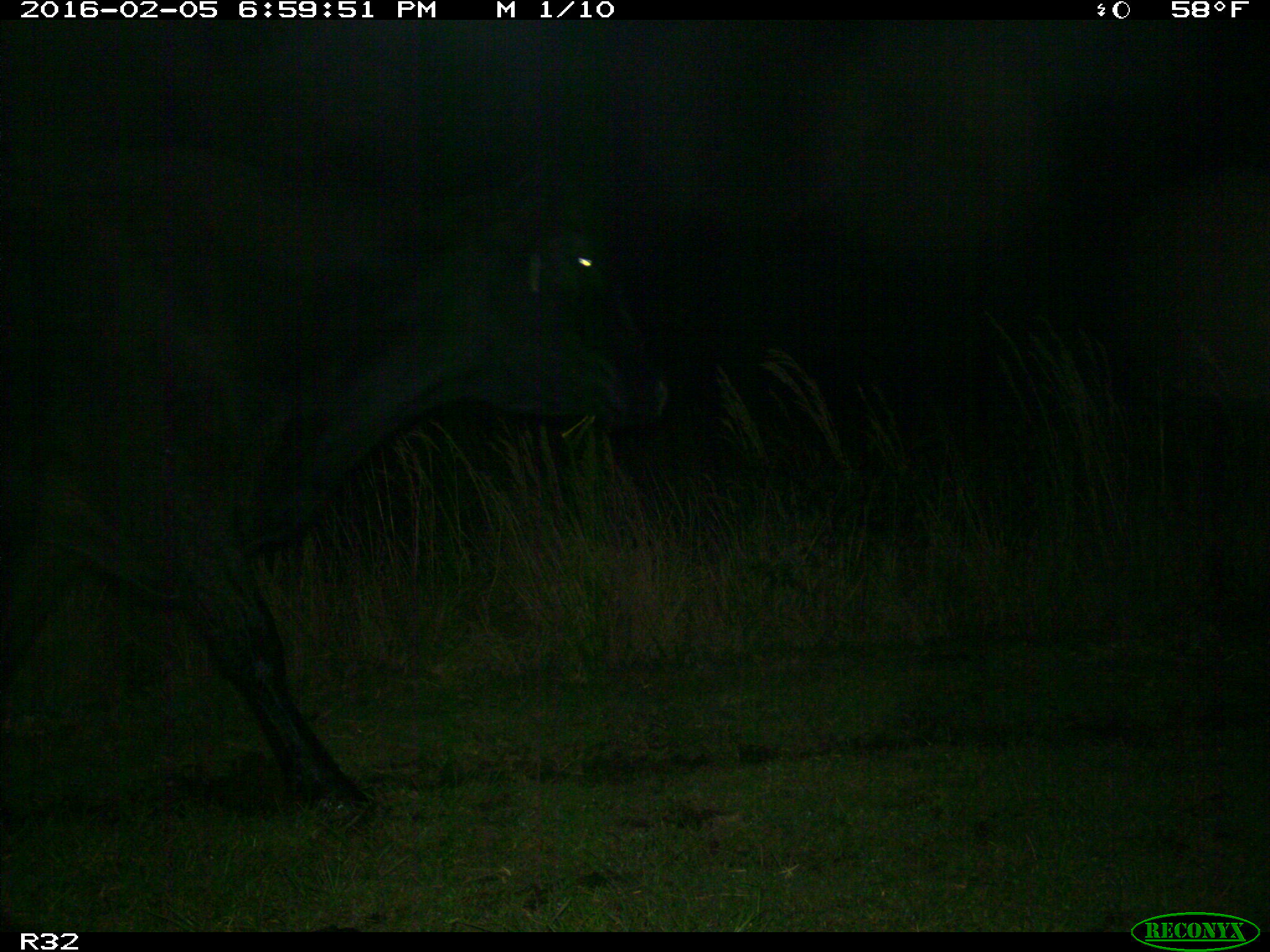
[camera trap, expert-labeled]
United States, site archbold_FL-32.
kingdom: Animalia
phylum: Chordata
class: Mammalia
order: Artiodactyla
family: Bovidae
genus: Bos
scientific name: Bos taurus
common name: domestic cow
Bos taurus (domestic cow).